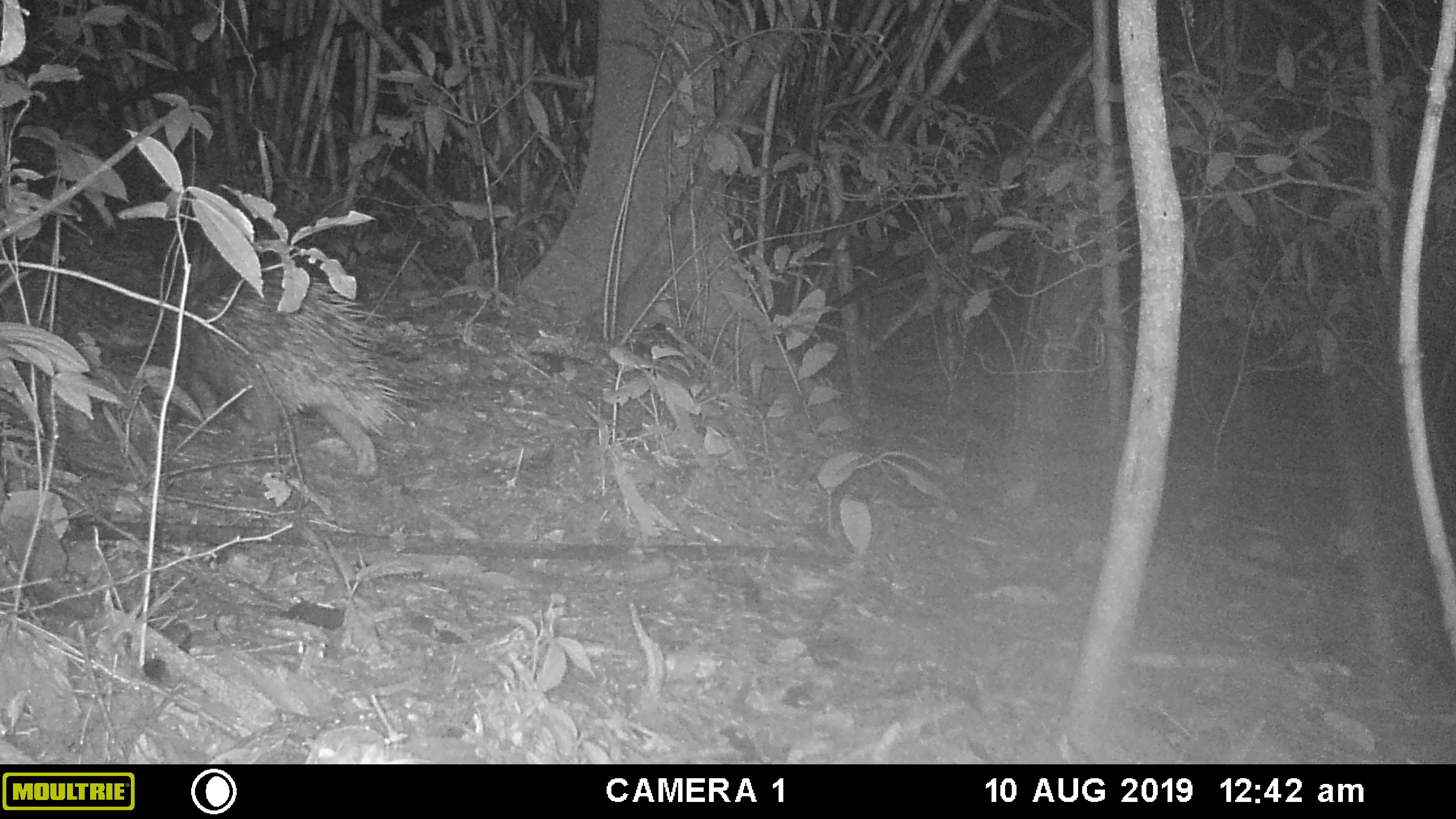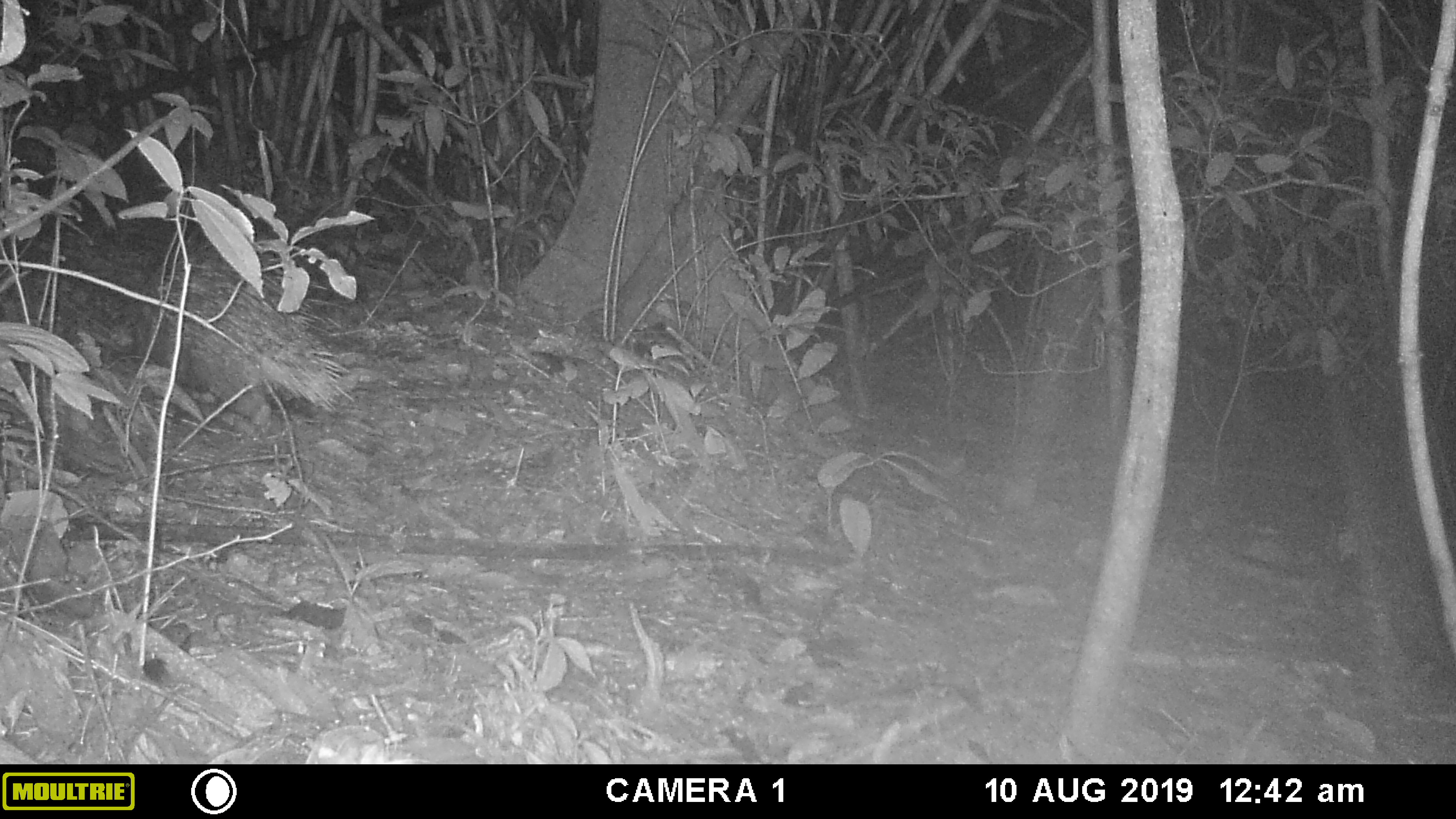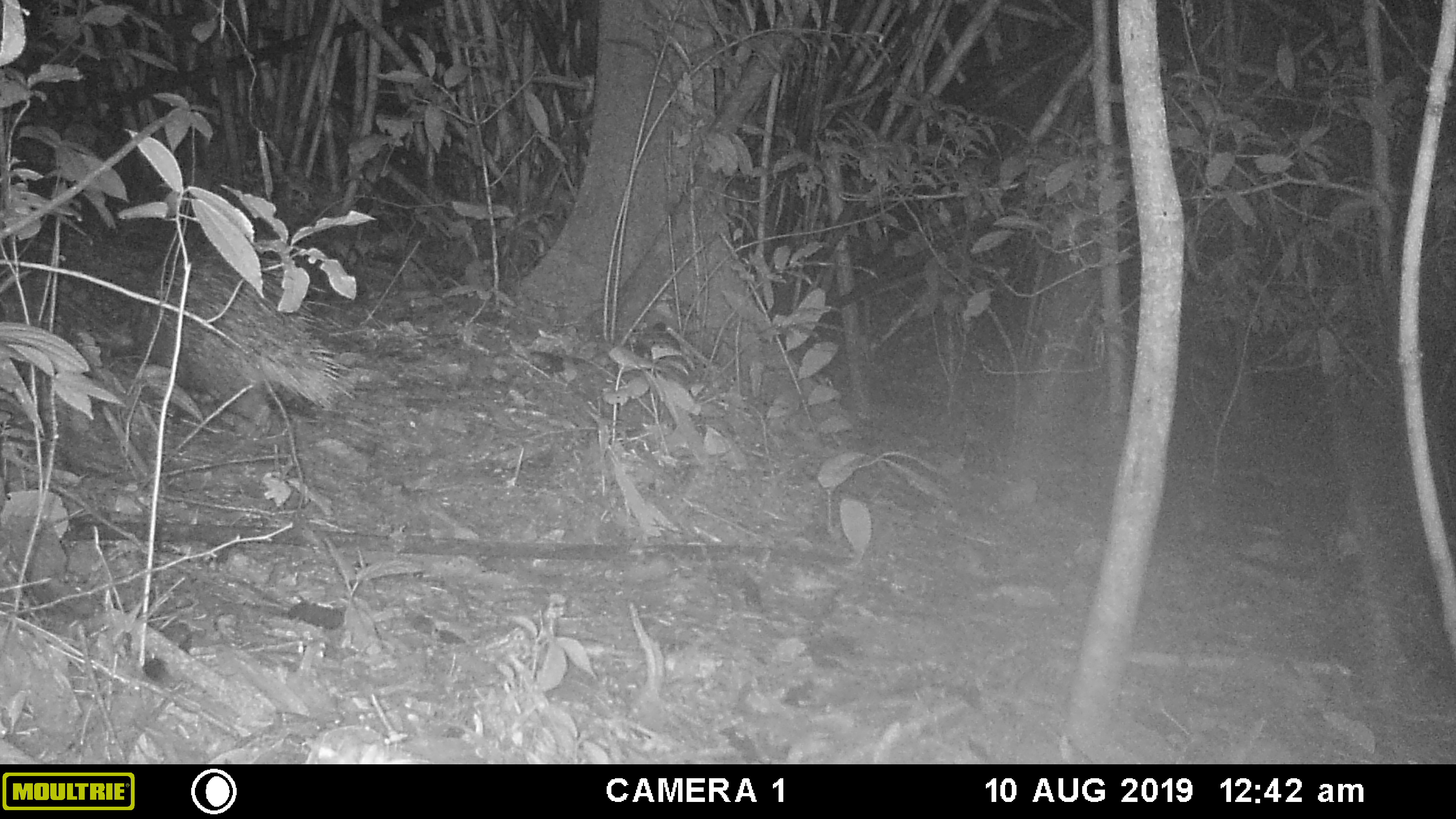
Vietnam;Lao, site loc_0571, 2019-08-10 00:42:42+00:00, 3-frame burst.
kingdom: Animalia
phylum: Chordata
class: Mammalia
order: Rodentia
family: Hystricidae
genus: Hystrix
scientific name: Hystrix brachyura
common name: malayan porcupine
Malayan porcupine (Hystrix brachyura). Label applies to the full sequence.